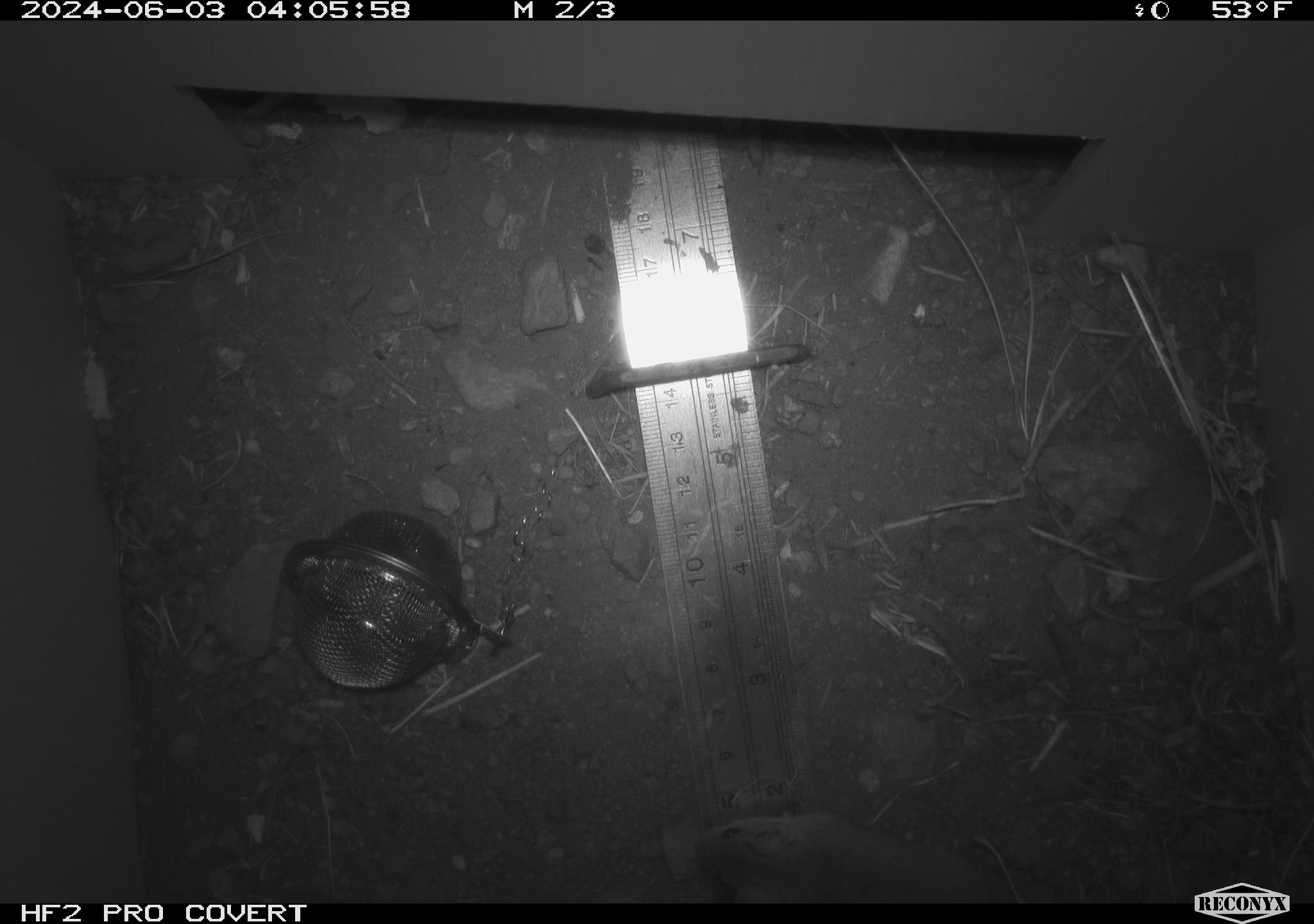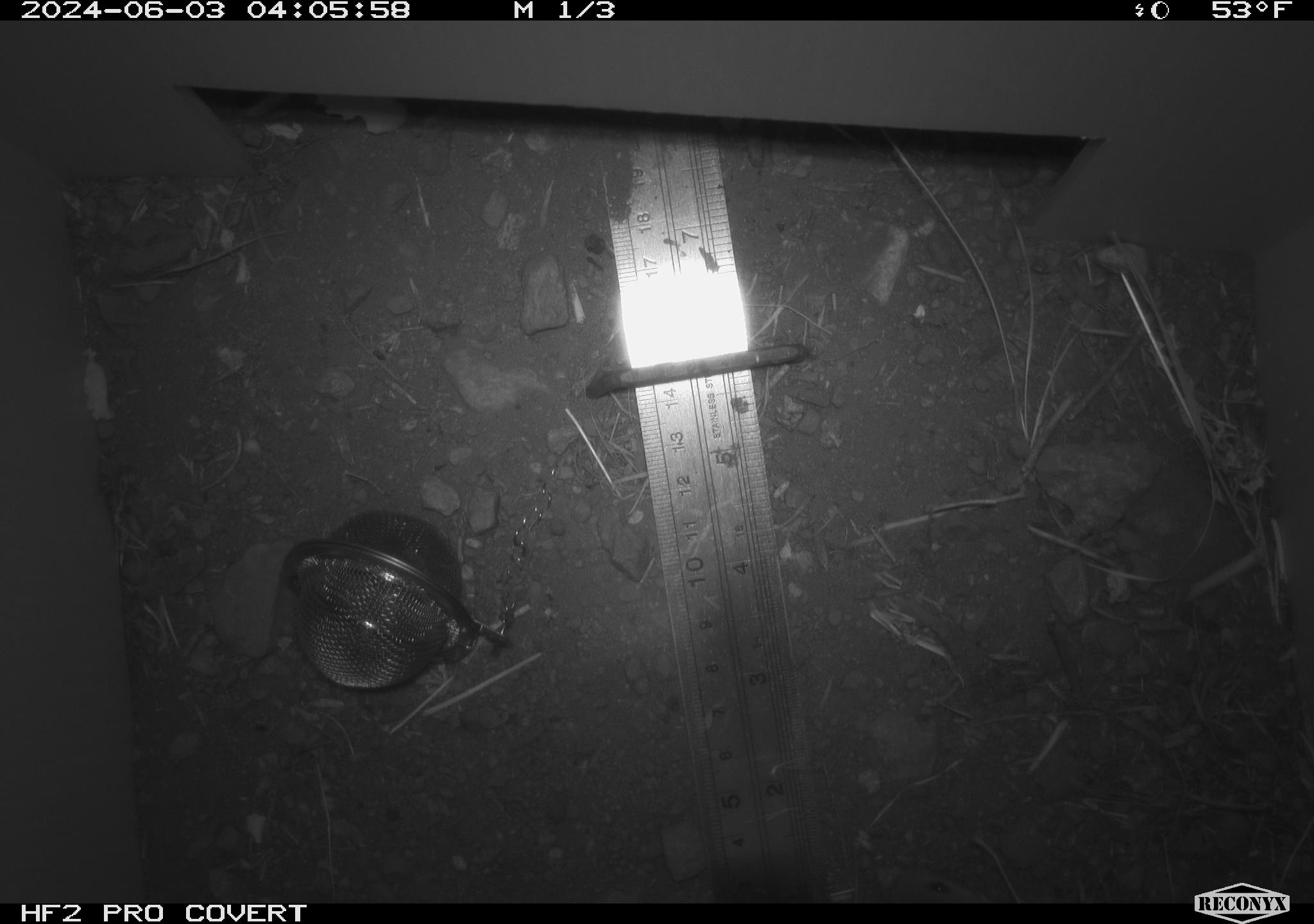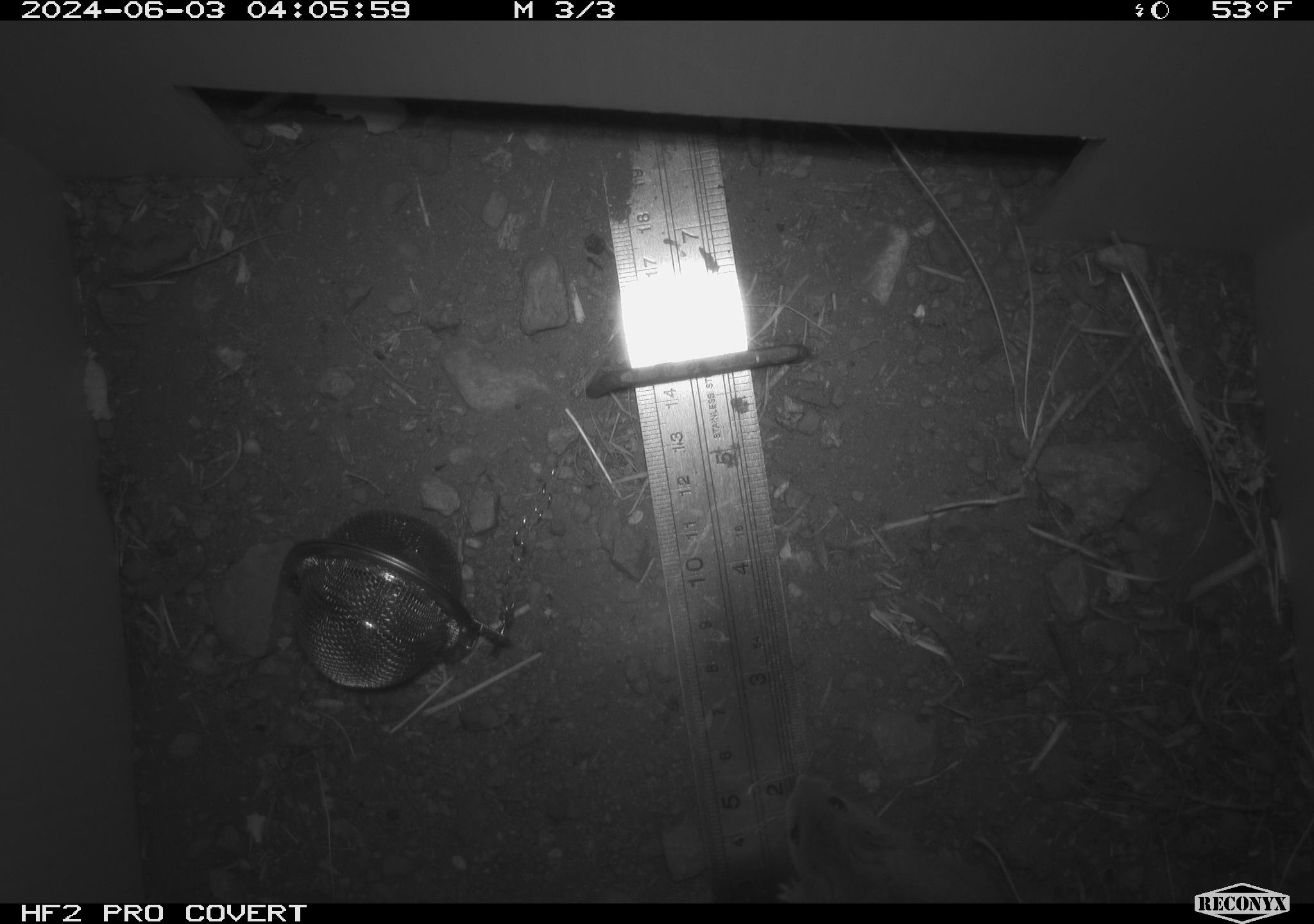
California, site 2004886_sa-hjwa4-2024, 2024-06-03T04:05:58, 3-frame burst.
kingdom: Animalia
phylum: Chordata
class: Mammalia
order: Rodentia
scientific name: Rodentia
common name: rodent